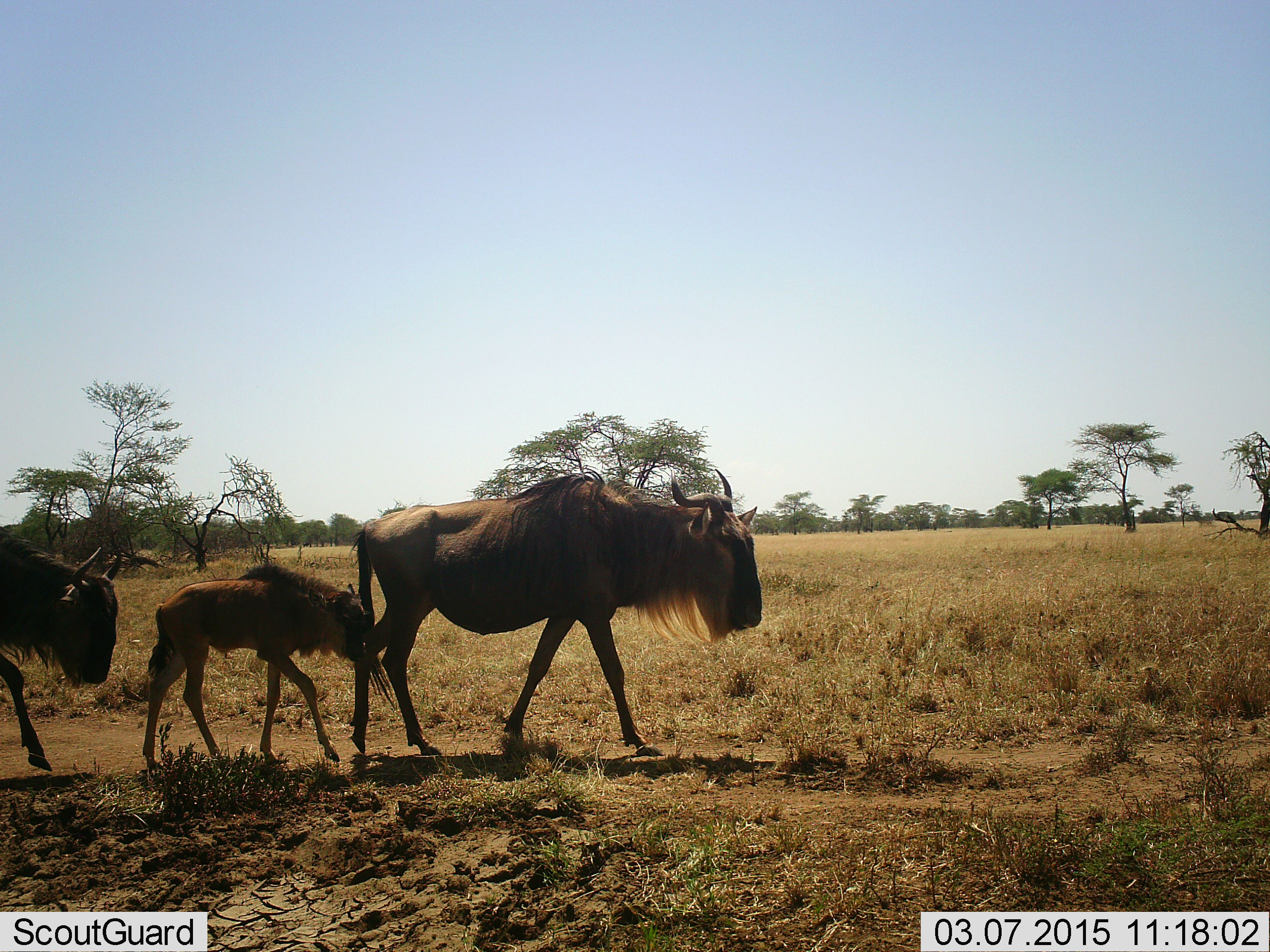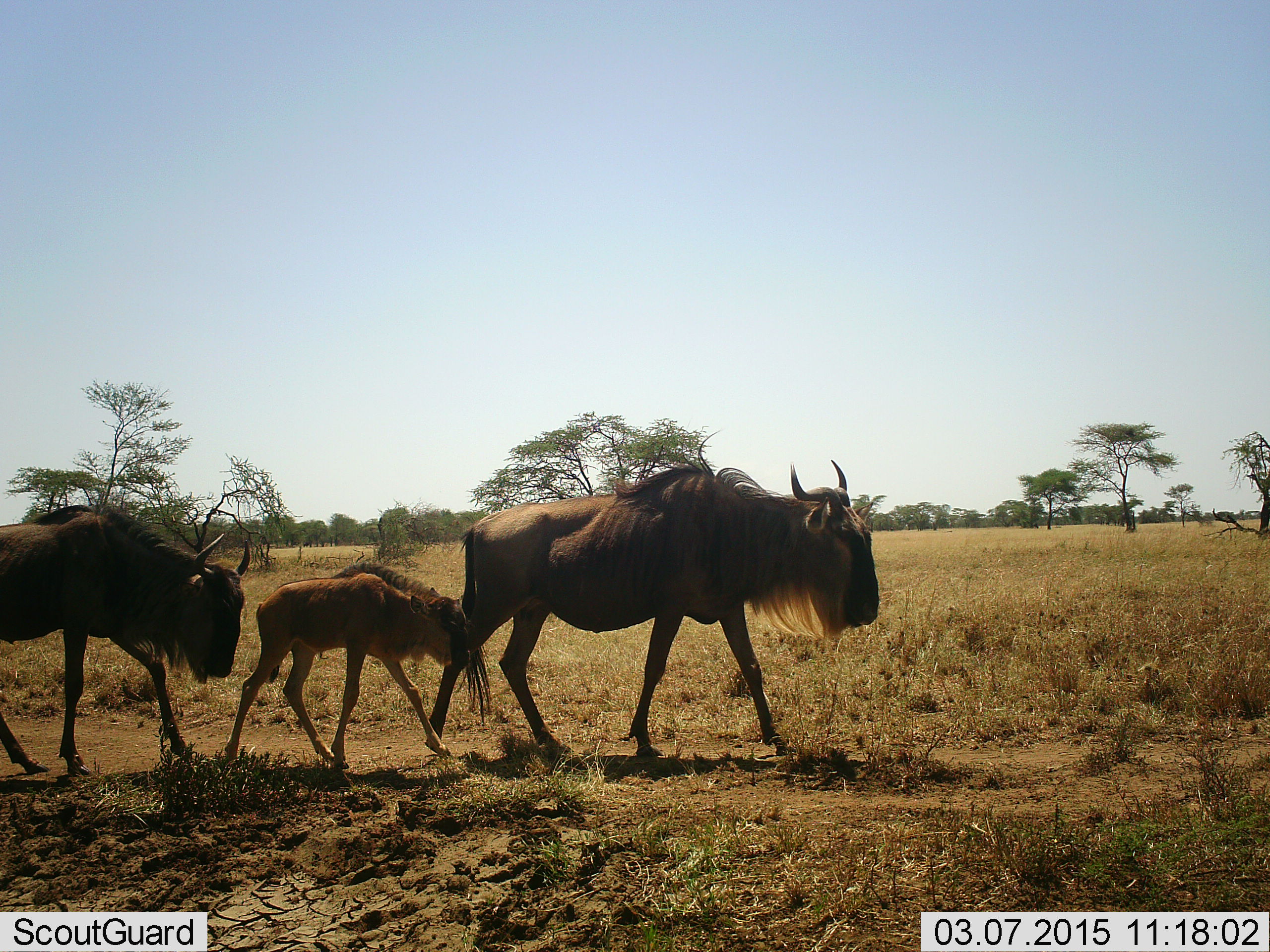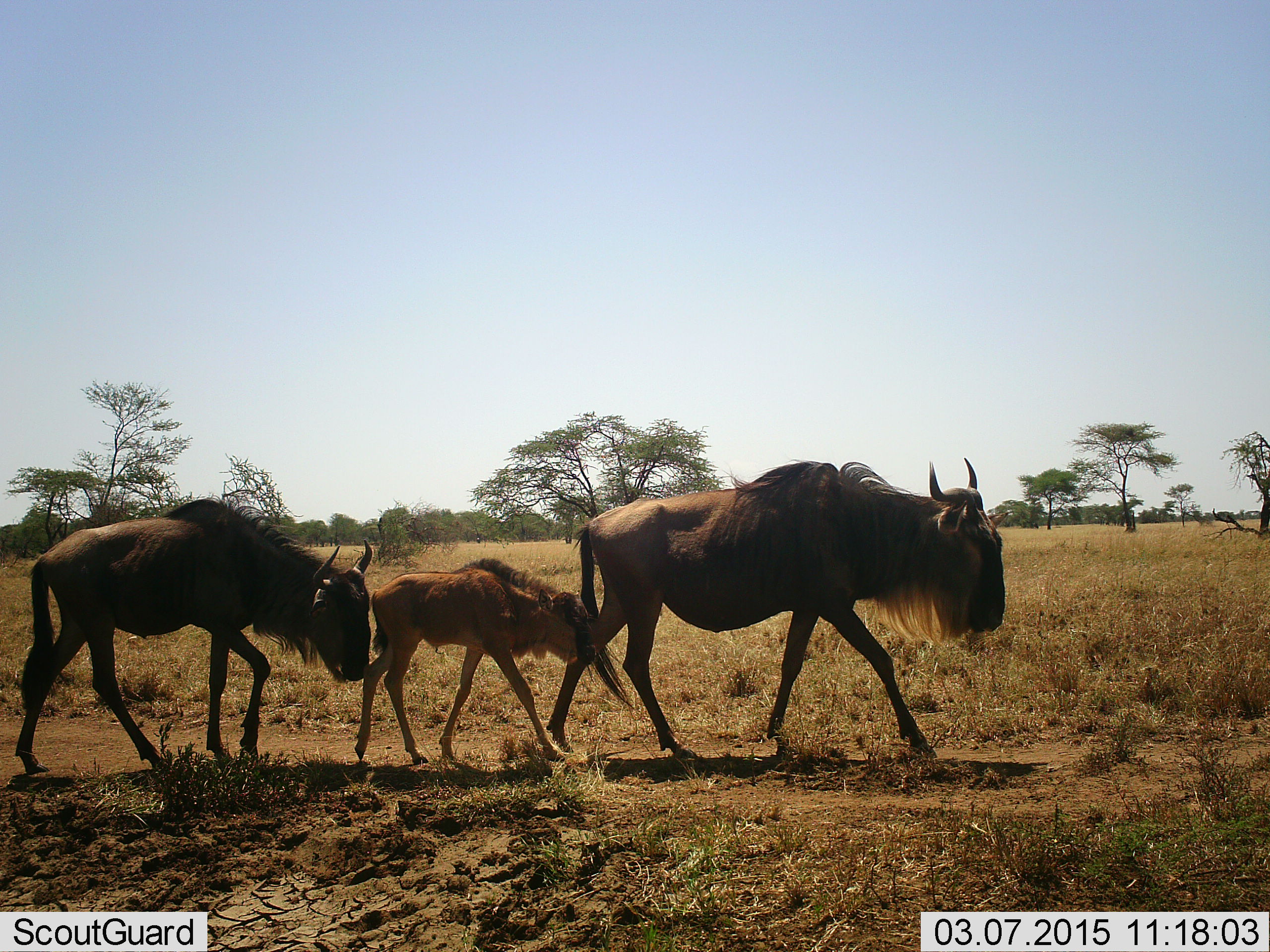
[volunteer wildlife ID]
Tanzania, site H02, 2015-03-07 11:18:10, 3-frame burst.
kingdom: Animalia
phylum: Chordata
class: Mammalia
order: Artiodactyla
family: Bovidae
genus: Connochaetes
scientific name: Connochaetes taurinus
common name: blue wildebeest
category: wildebeest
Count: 3.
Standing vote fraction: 0%.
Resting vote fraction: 0%.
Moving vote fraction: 100%.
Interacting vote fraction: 0%.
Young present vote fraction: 100%.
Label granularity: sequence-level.